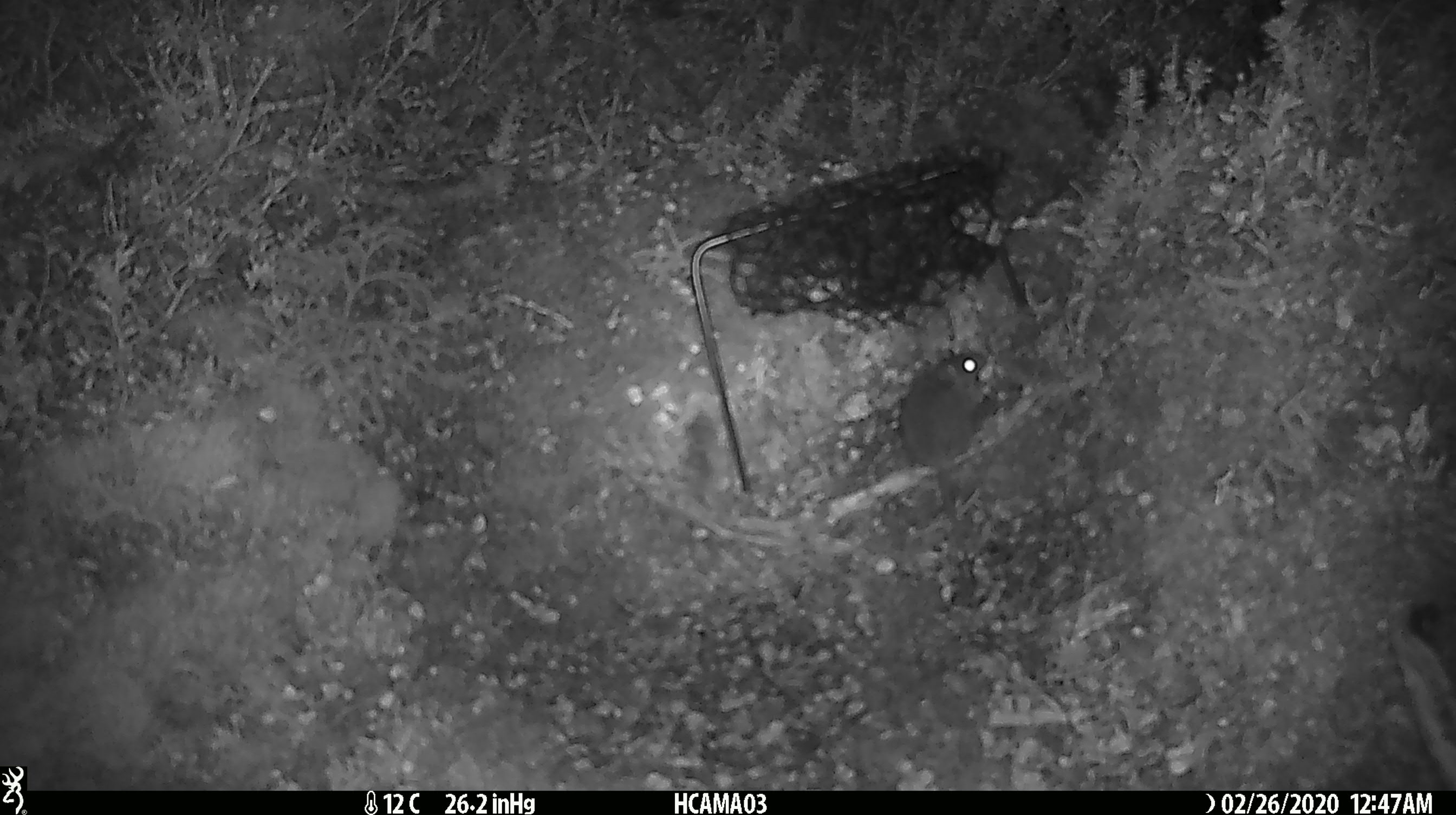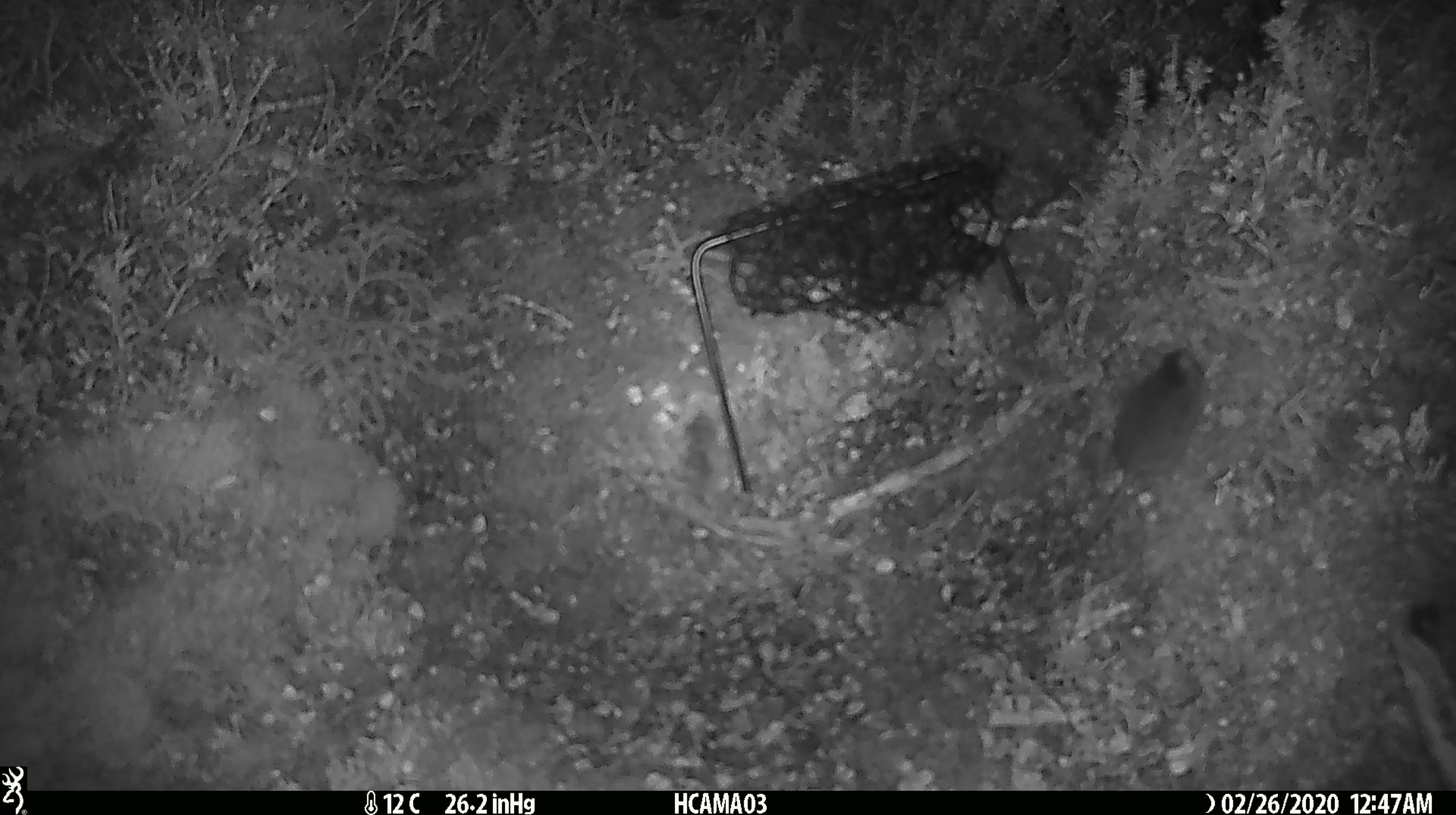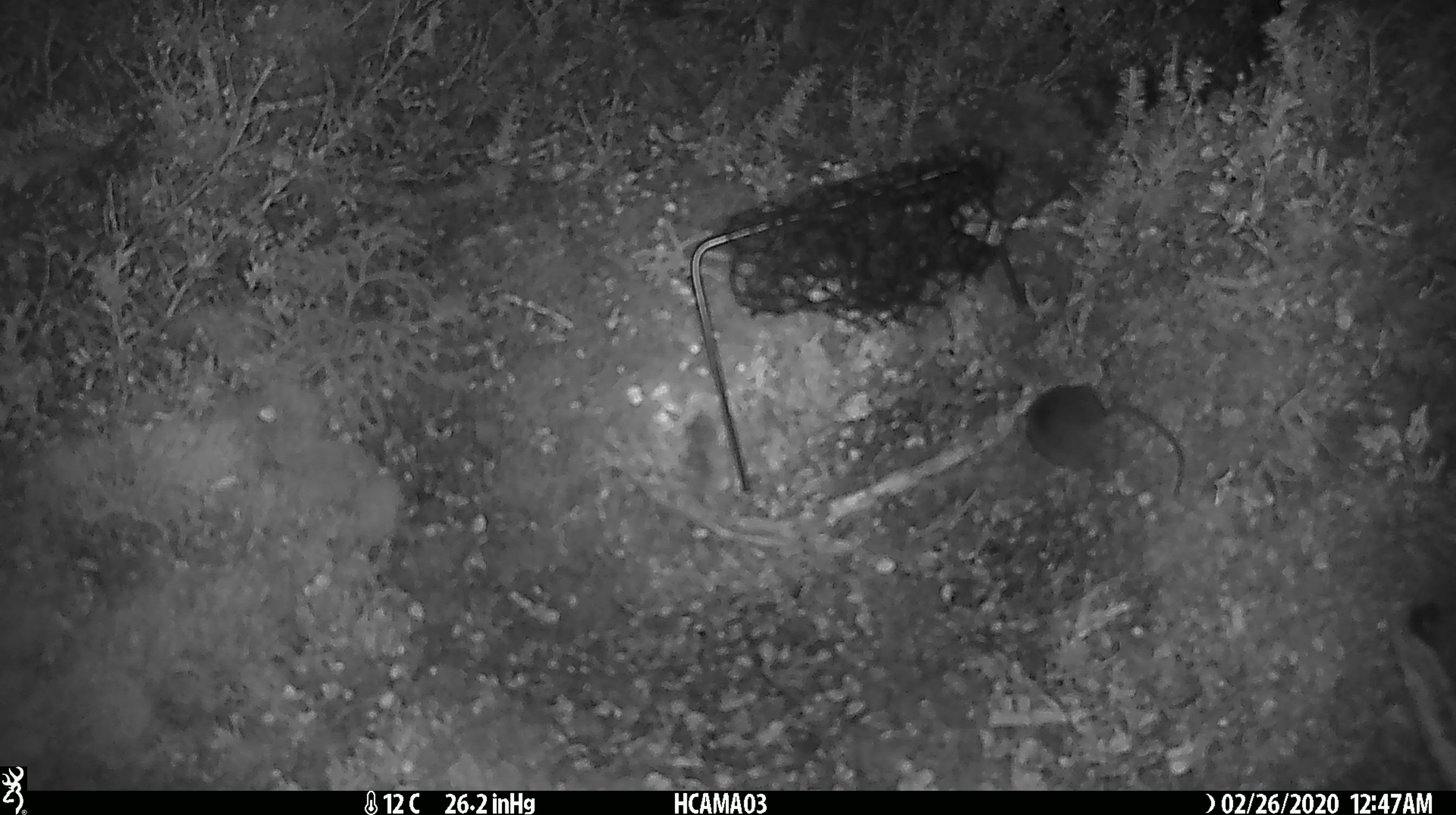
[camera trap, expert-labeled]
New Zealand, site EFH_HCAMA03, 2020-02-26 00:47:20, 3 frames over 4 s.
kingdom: Animalia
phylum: Chordata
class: Mammalia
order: Rodentia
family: Muridae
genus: Mus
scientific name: Mus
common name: mouse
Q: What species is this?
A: Mouse (Mus).